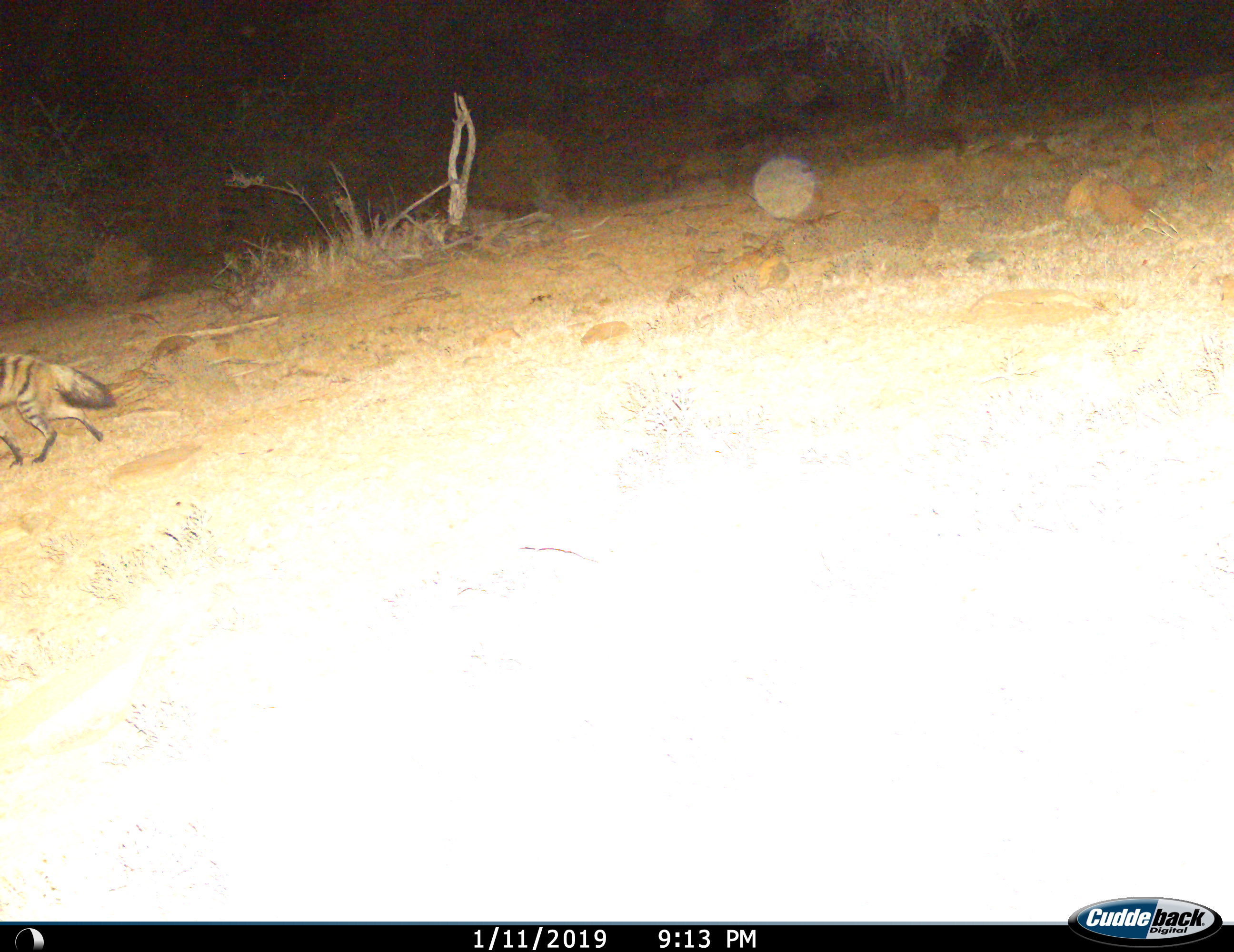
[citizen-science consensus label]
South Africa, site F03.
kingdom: Animalia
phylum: Chordata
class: Mammalia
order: Carnivora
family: Hyaenidae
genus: Proteles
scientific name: Proteles cristatus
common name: aardwolf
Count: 1.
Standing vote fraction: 0%.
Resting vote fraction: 0%.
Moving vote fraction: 100%.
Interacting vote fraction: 0%.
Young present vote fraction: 0%.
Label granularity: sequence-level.